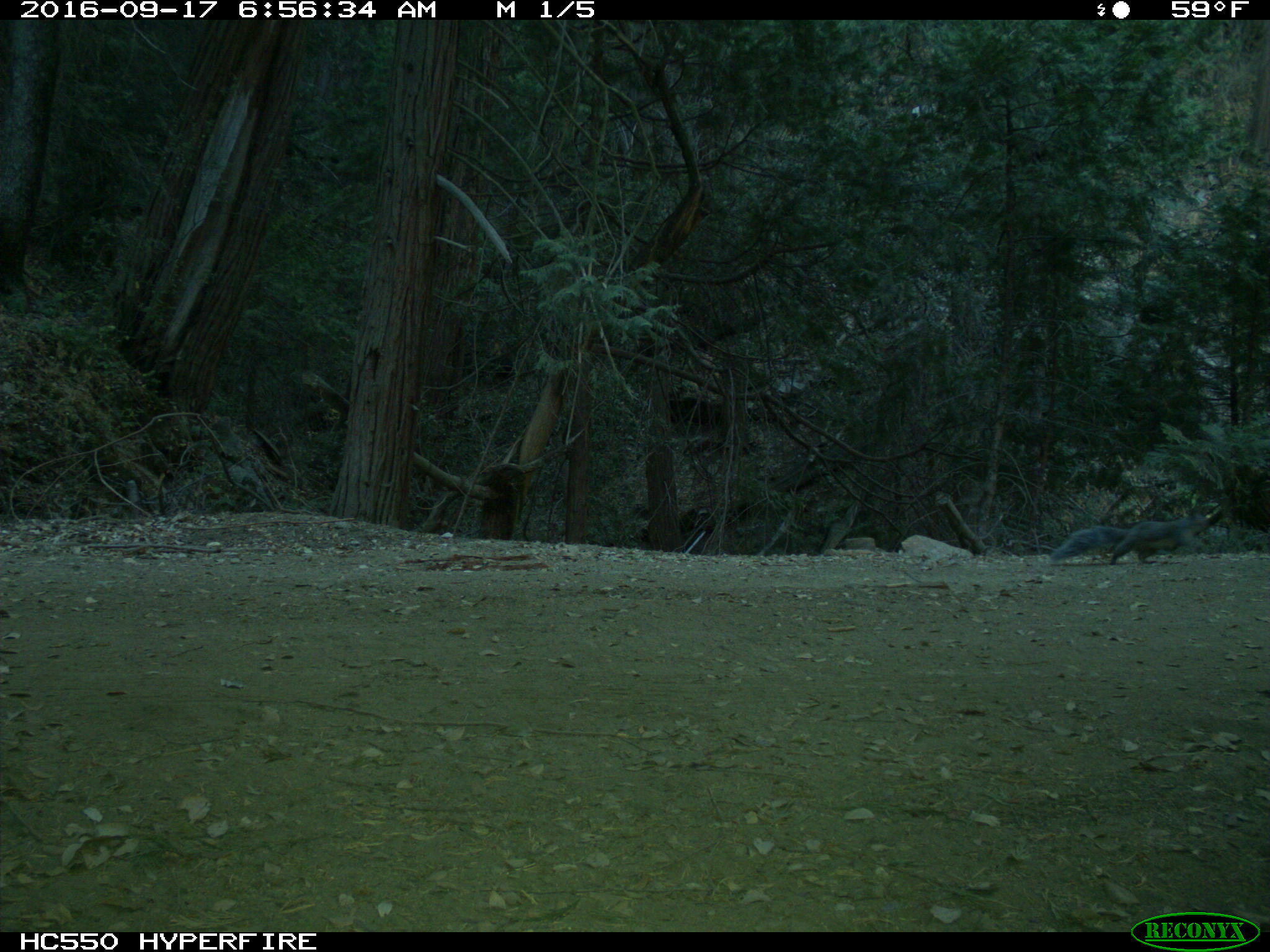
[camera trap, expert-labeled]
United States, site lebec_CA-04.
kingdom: Animalia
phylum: Chordata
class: Mammalia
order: Rodentia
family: Sciuridae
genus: Sciurus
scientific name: Sciurus carolinensis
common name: eastern gray squirrel